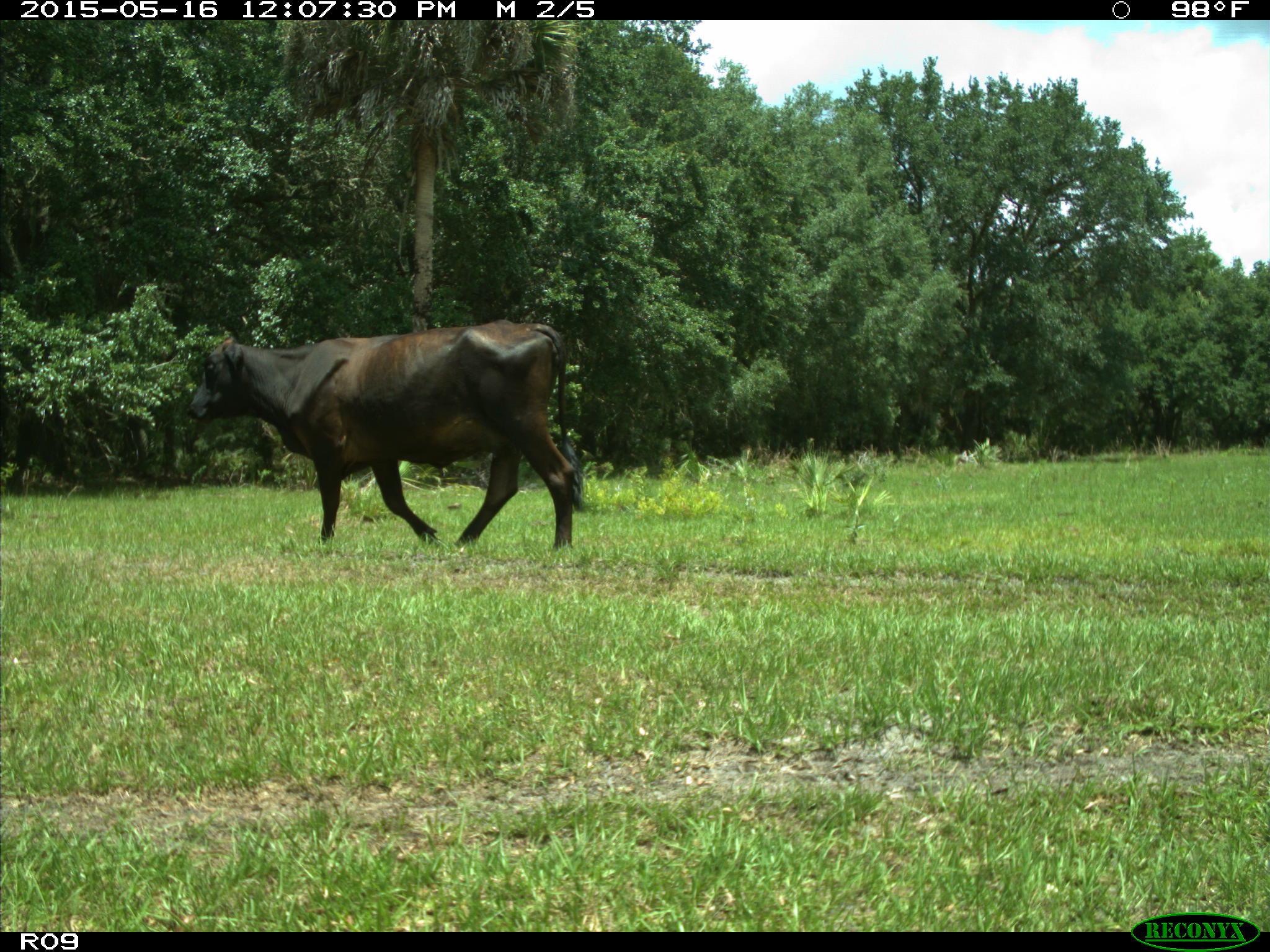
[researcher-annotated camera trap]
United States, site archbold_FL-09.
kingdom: Animalia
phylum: Chordata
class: Mammalia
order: Artiodactyla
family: Bovidae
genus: Bos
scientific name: Bos taurus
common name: domestic cow